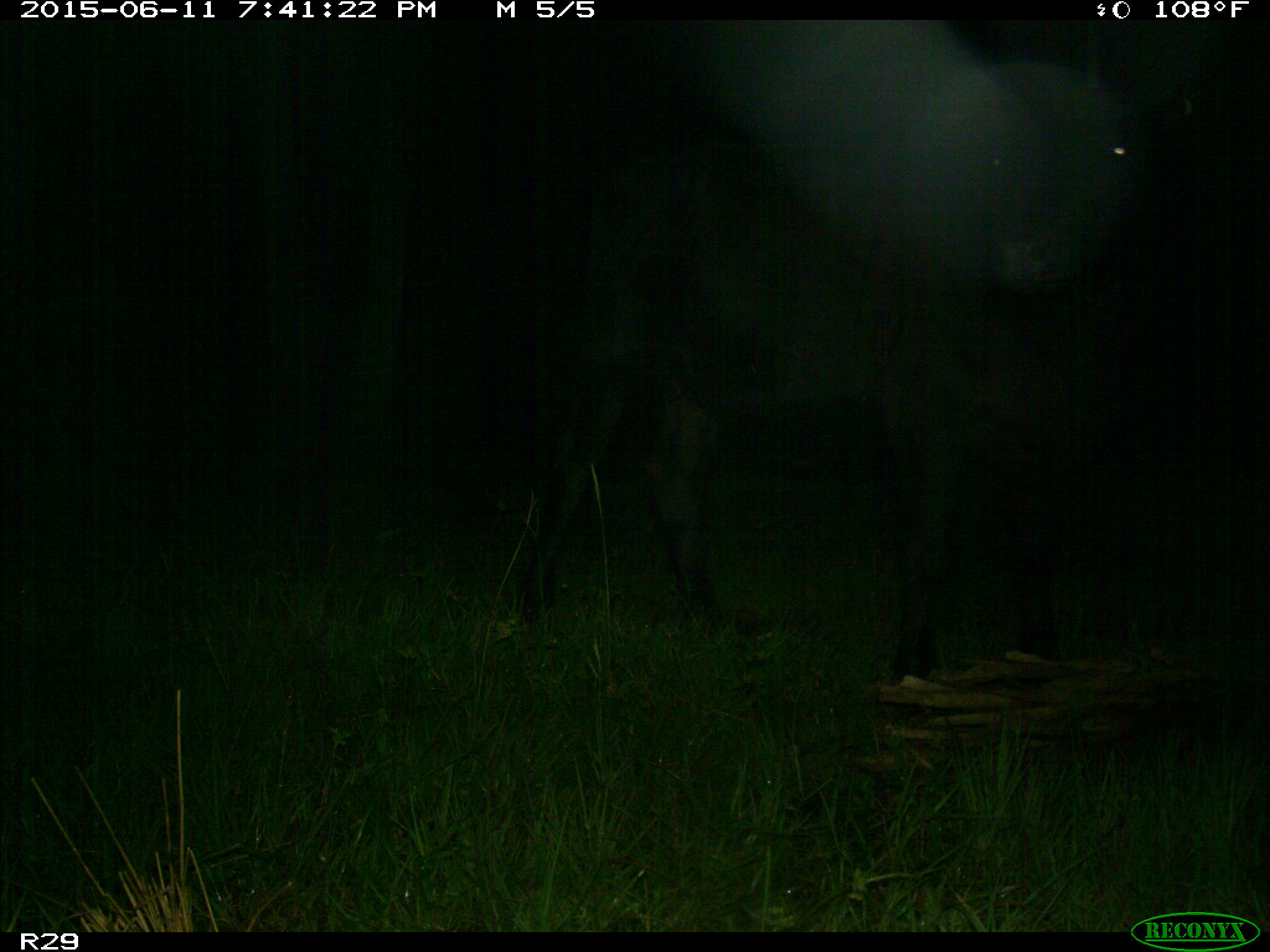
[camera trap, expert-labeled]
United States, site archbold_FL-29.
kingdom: Animalia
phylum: Chordata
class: Mammalia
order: Artiodactyla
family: Bovidae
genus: Bos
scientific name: Bos taurus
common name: domestic cow